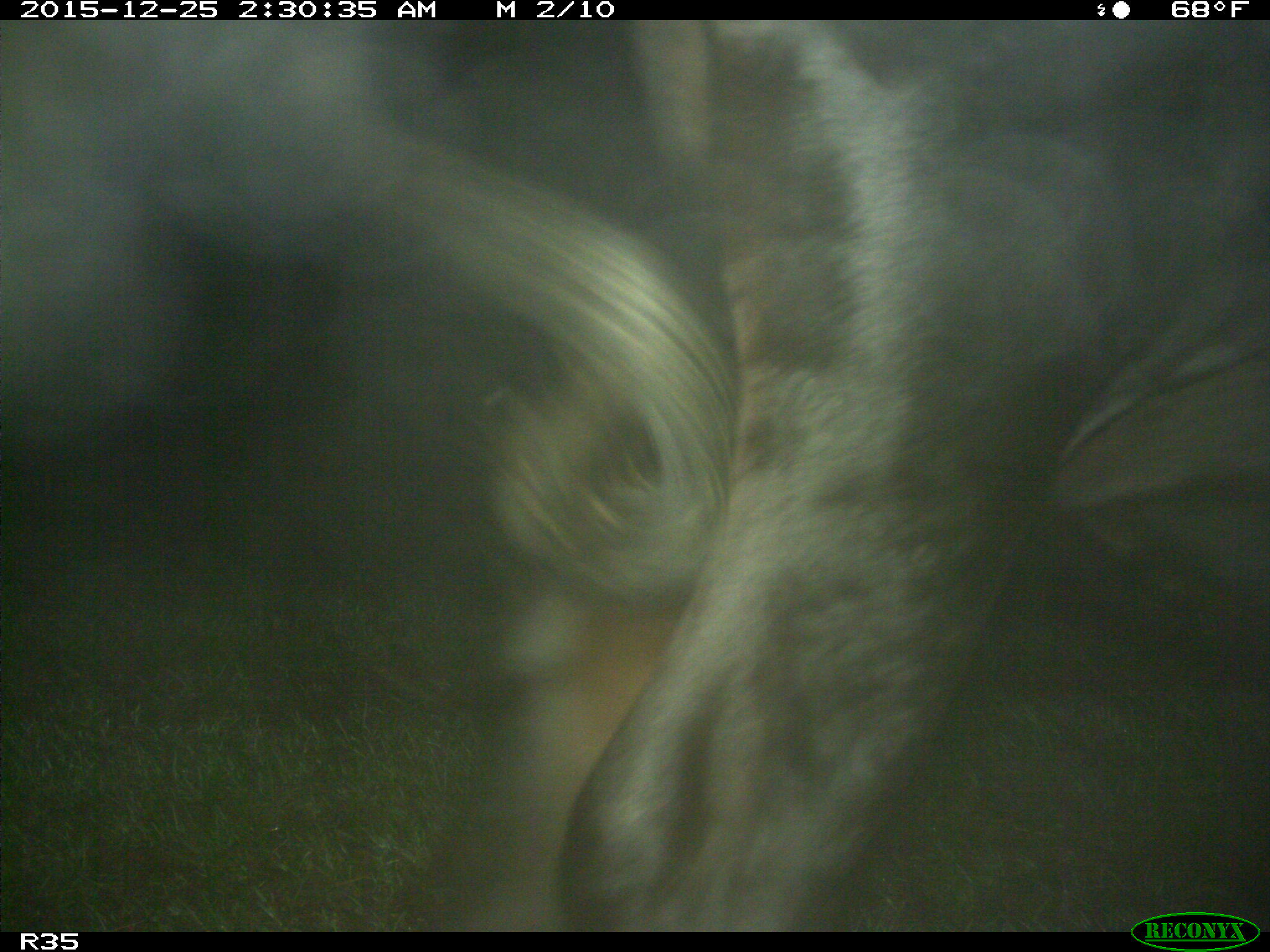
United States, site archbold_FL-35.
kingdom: Animalia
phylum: Chordata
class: Mammalia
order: Artiodactyla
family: Bovidae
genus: Bos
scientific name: Bos taurus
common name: domestic cow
Bos taurus (domestic cow).